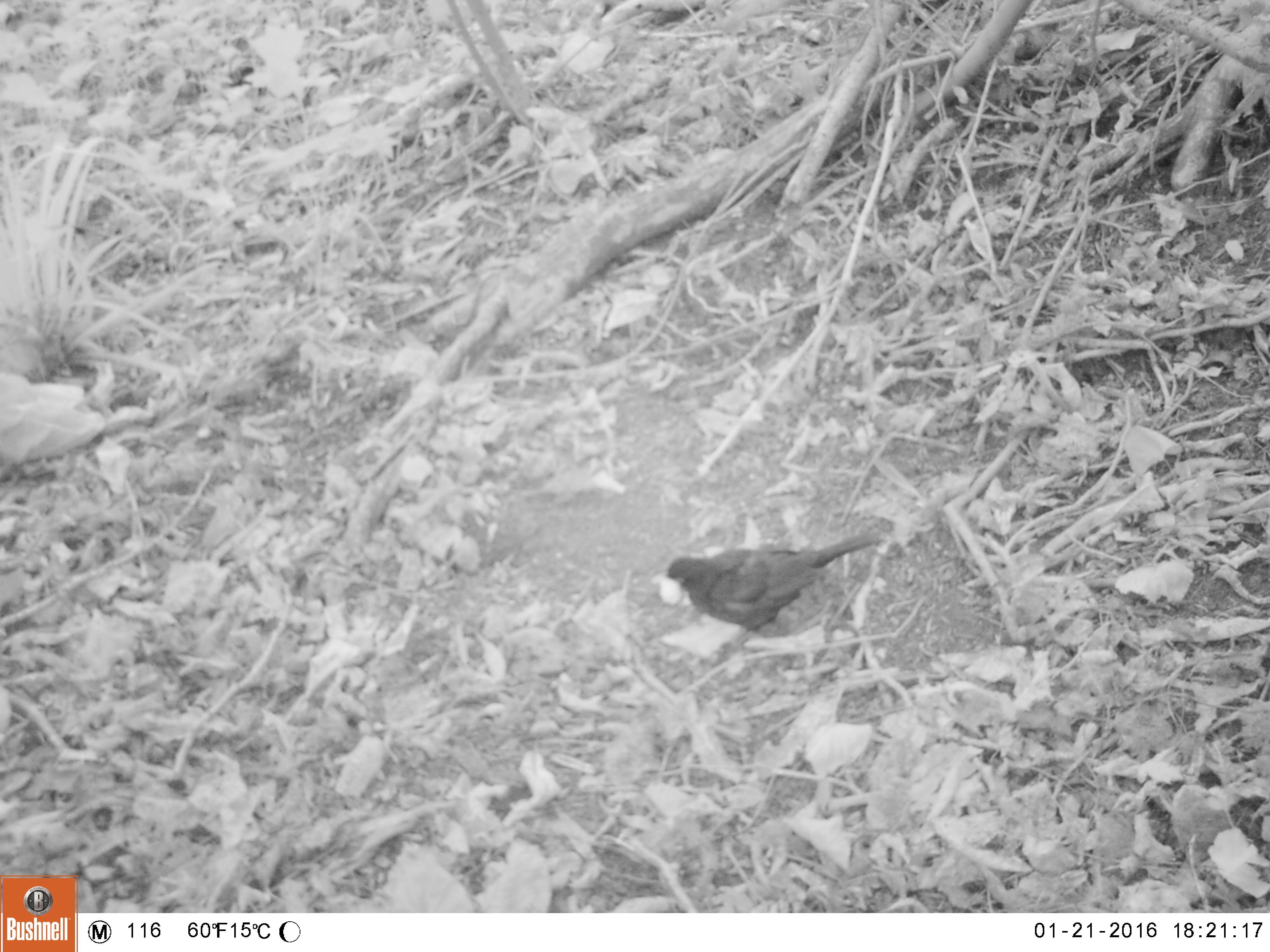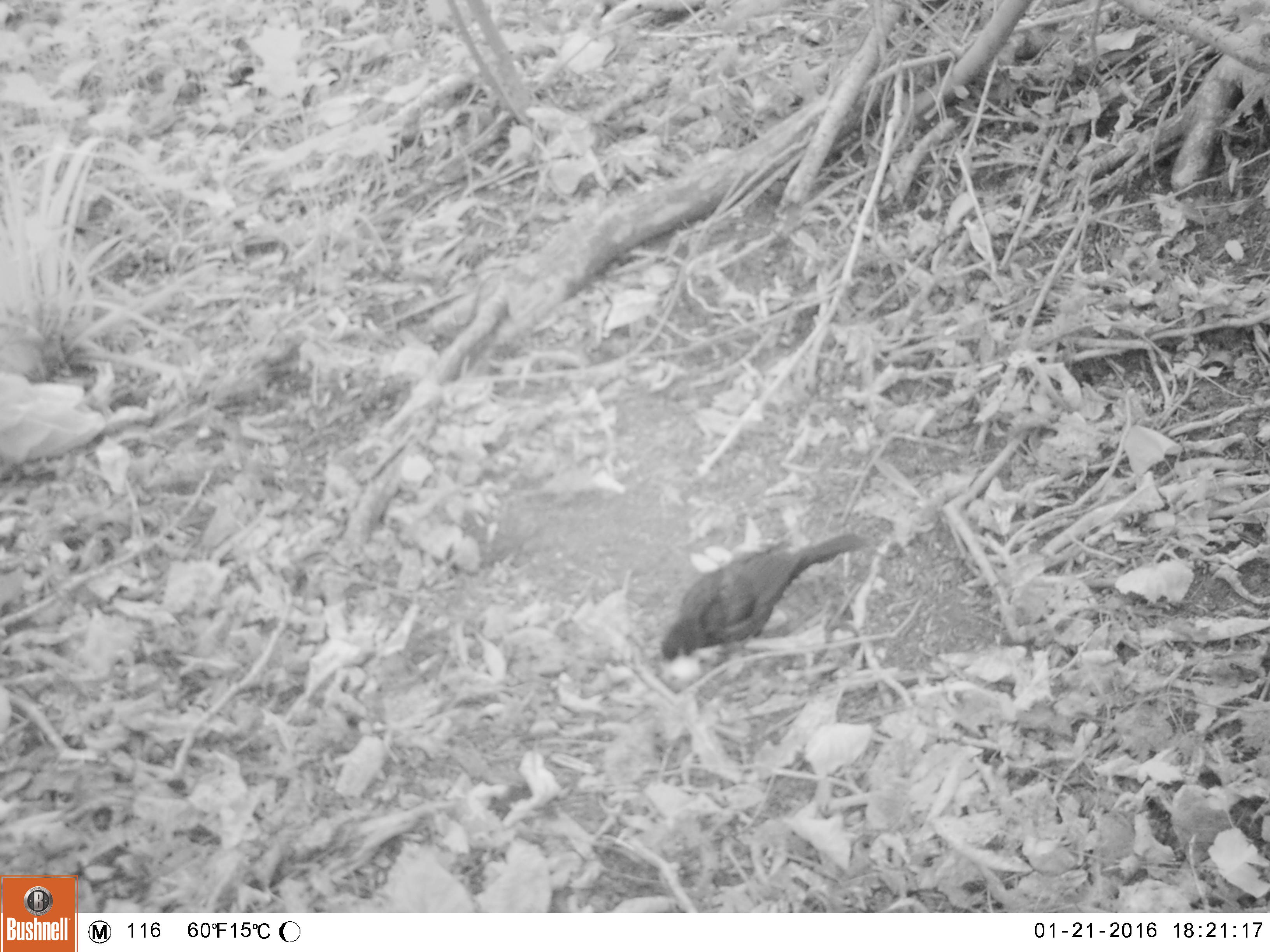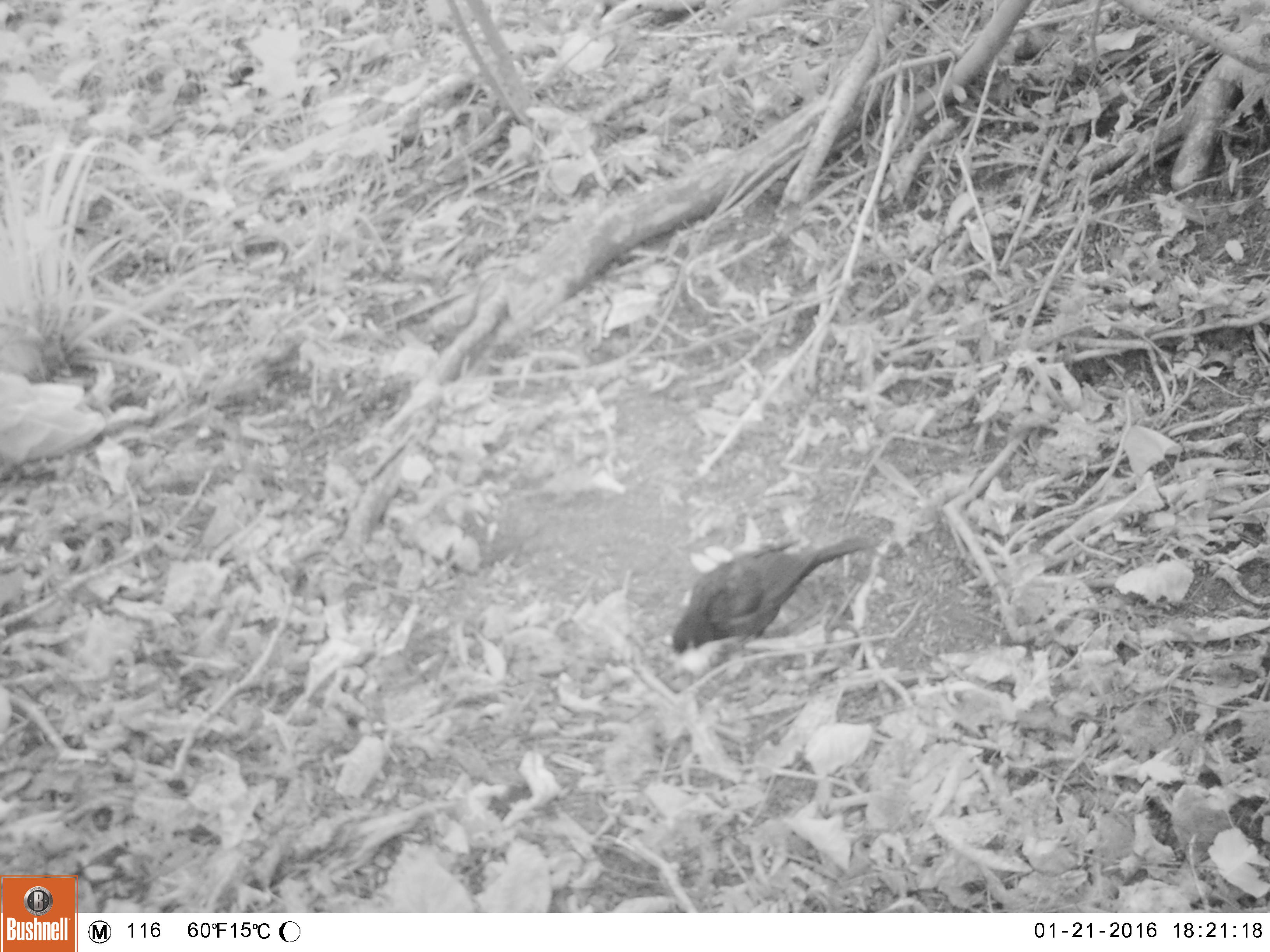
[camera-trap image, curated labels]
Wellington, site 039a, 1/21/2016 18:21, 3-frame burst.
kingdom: Animalia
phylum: Chordata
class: Aves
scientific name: Aves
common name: bird